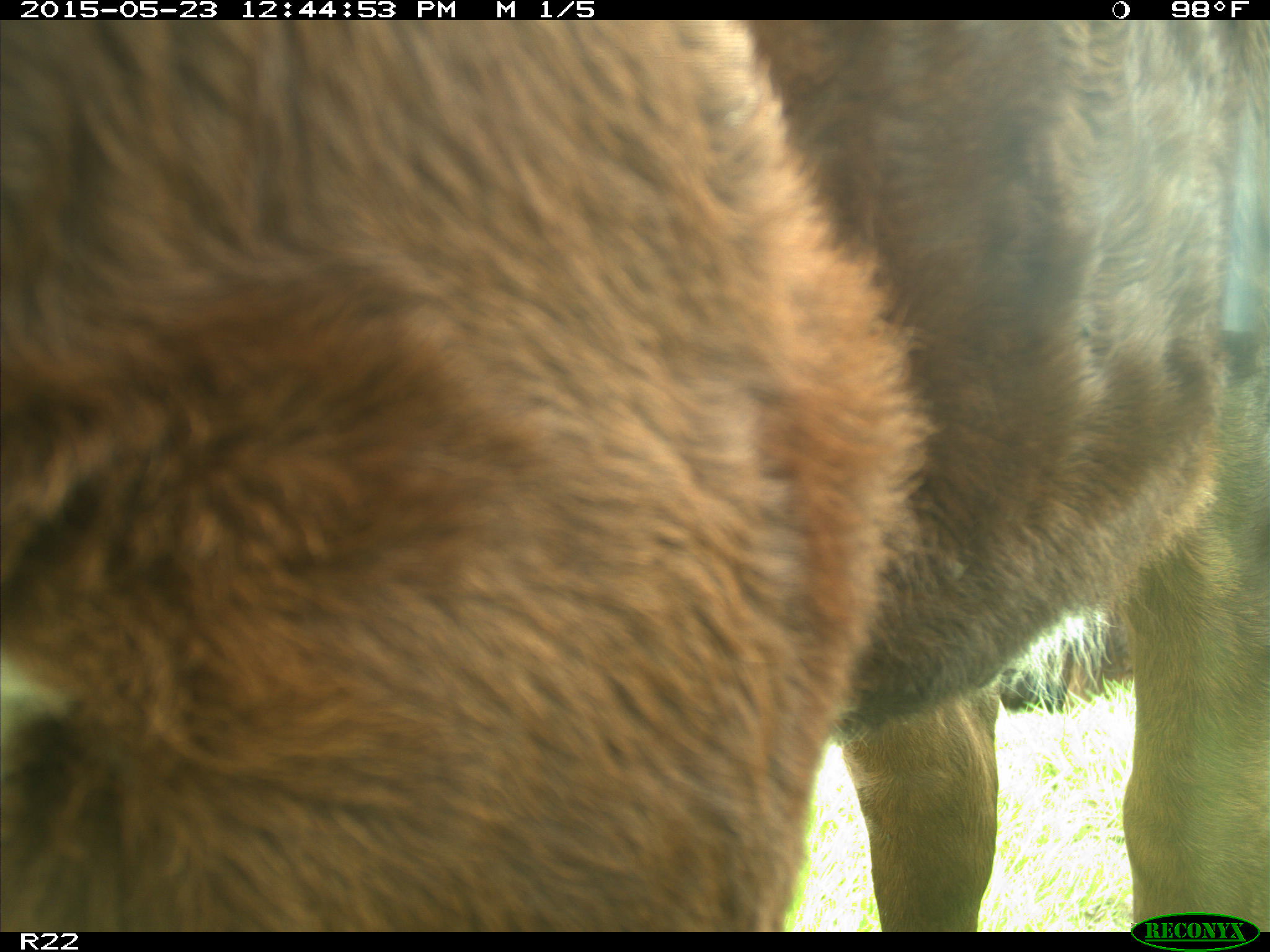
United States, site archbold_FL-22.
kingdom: Animalia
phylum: Chordata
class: Mammalia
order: Artiodactyla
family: Bovidae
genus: Bos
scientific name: Bos taurus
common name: domestic cow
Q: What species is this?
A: Bos taurus (domestic cow).